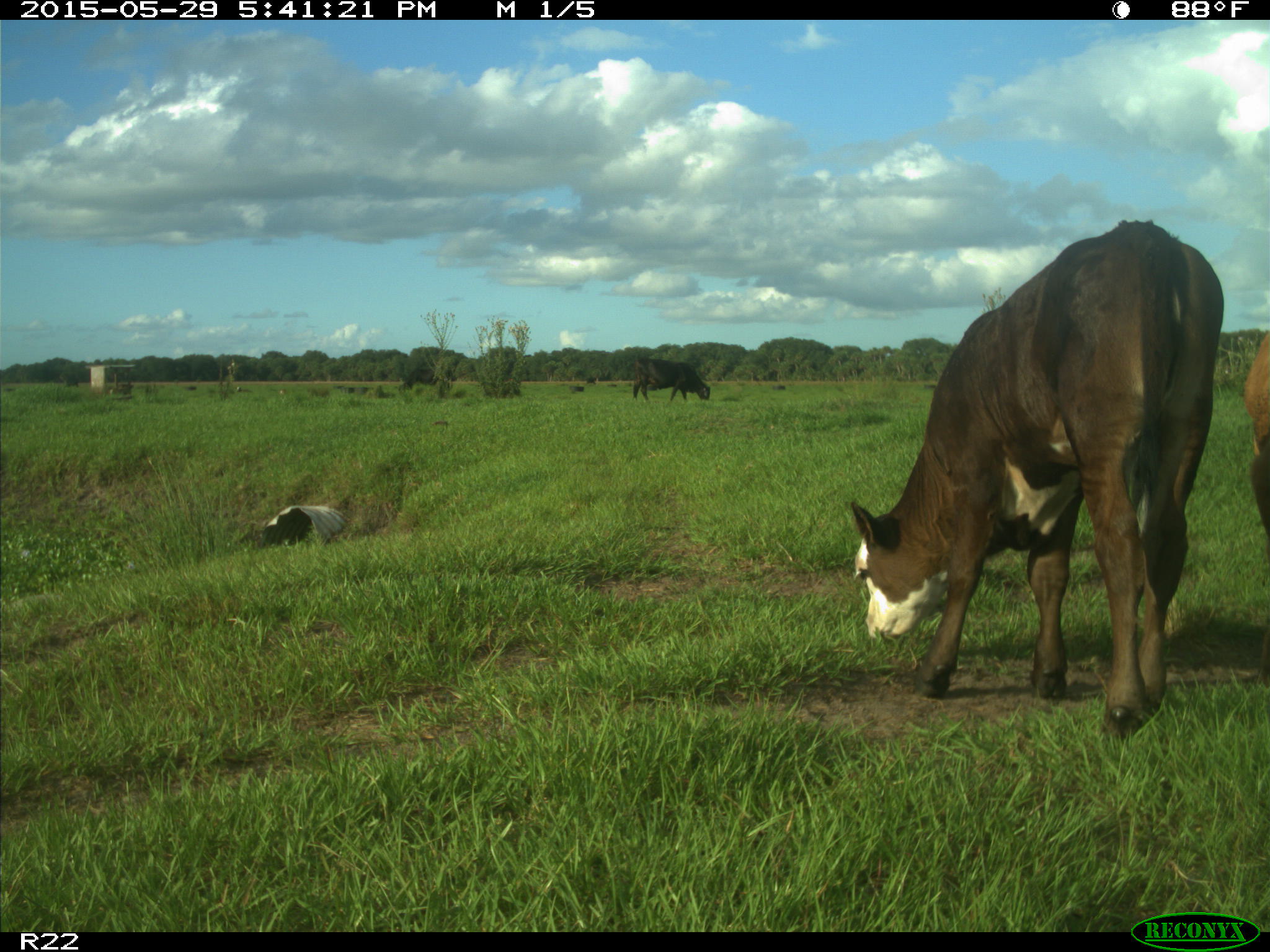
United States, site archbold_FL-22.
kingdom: Animalia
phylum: Chordata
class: Mammalia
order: Artiodactyla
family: Bovidae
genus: Bos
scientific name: Bos taurus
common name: domestic cow